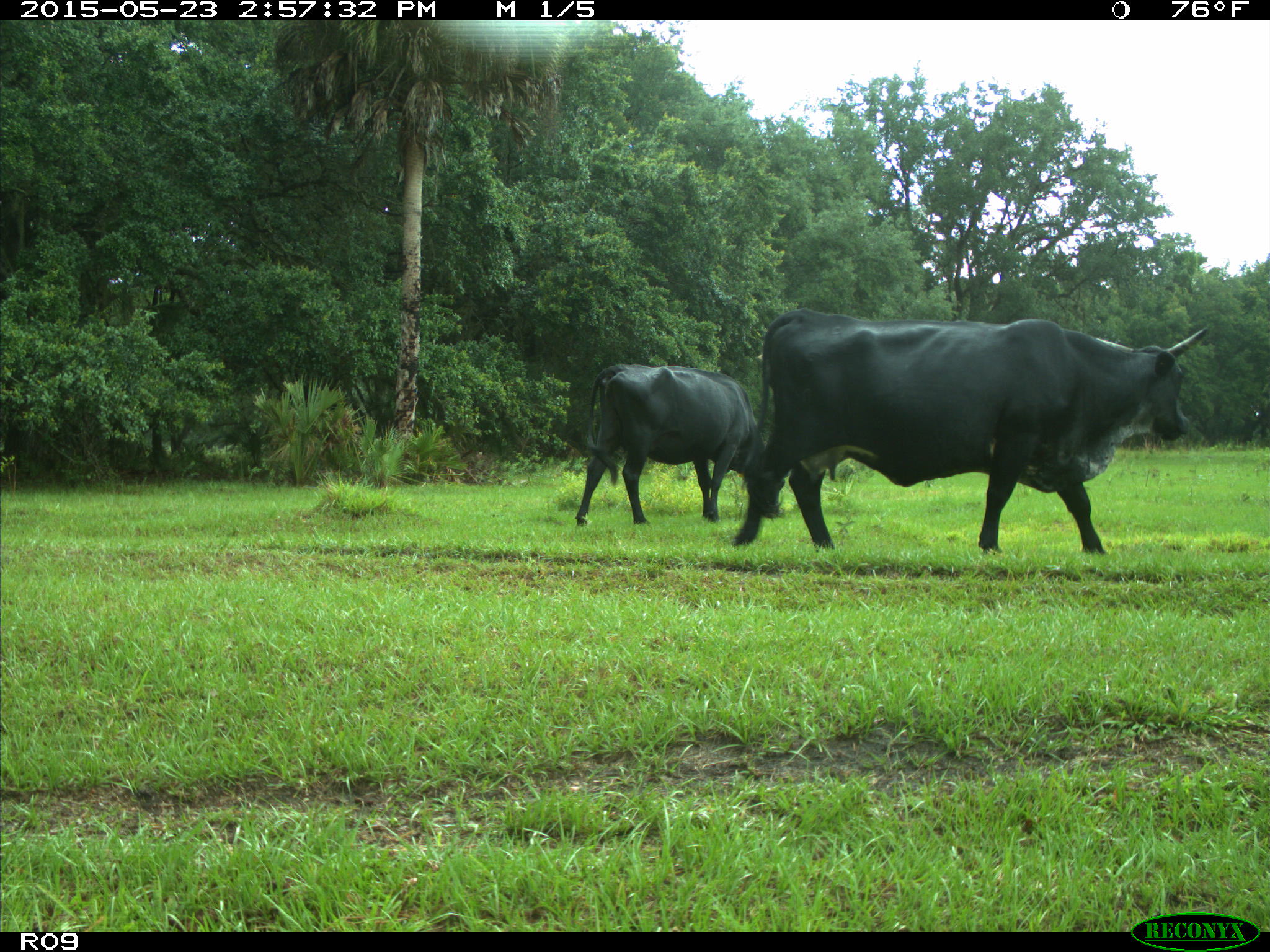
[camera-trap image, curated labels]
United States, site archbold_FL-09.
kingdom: Animalia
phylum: Chordata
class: Mammalia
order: Artiodactyla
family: Bovidae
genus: Bos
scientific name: Bos taurus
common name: domestic cow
Bos taurus (domestic cow).